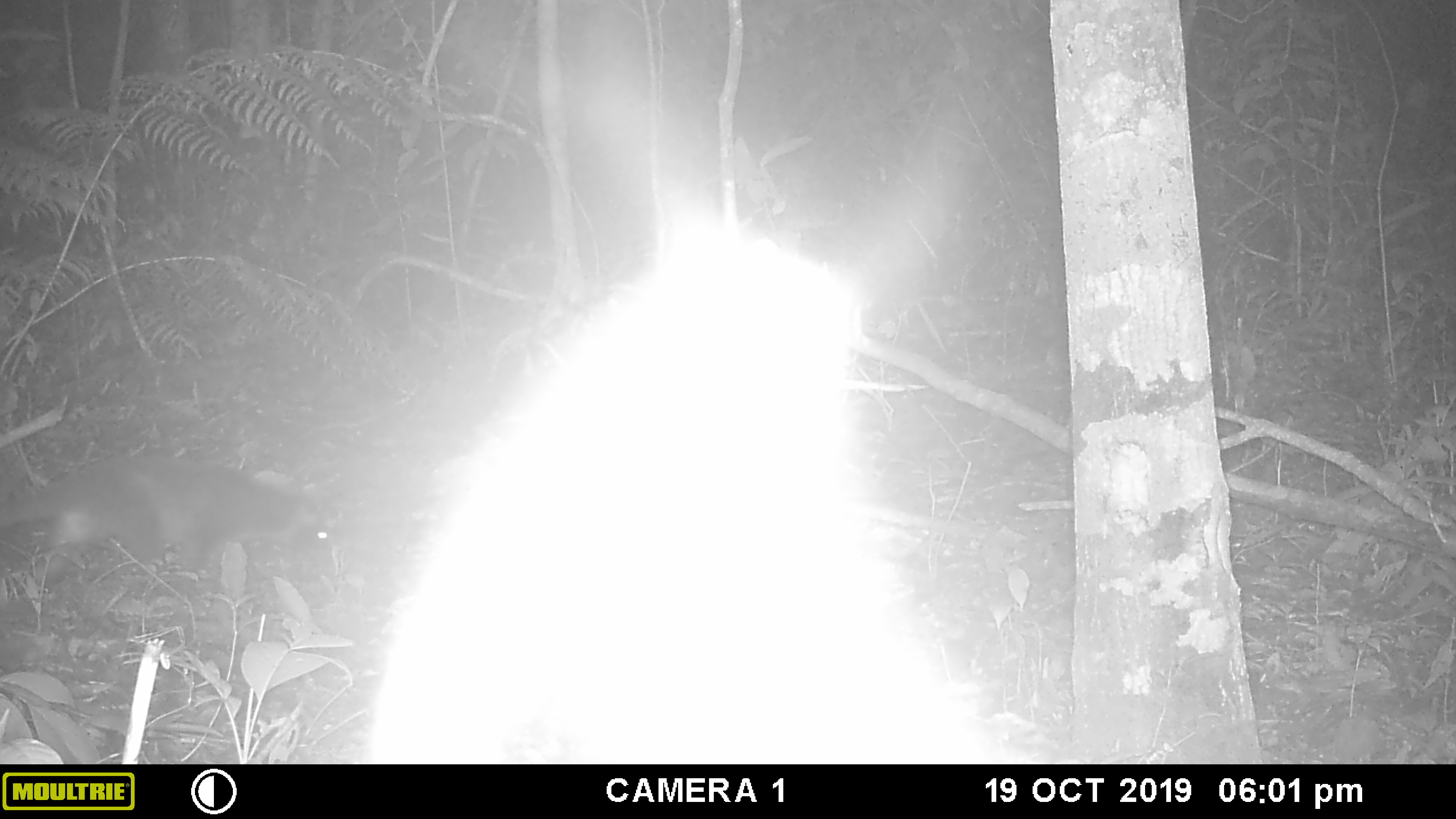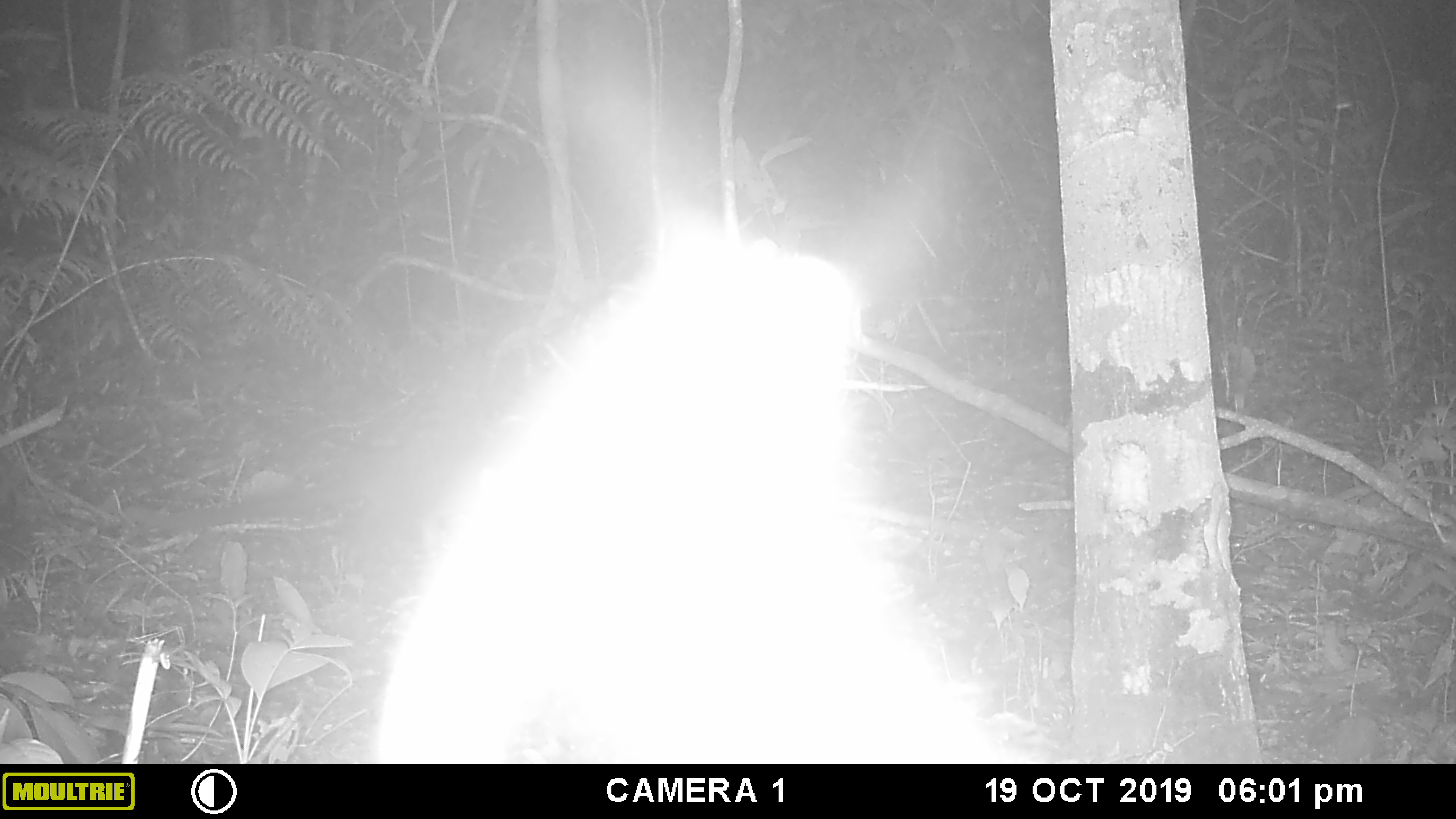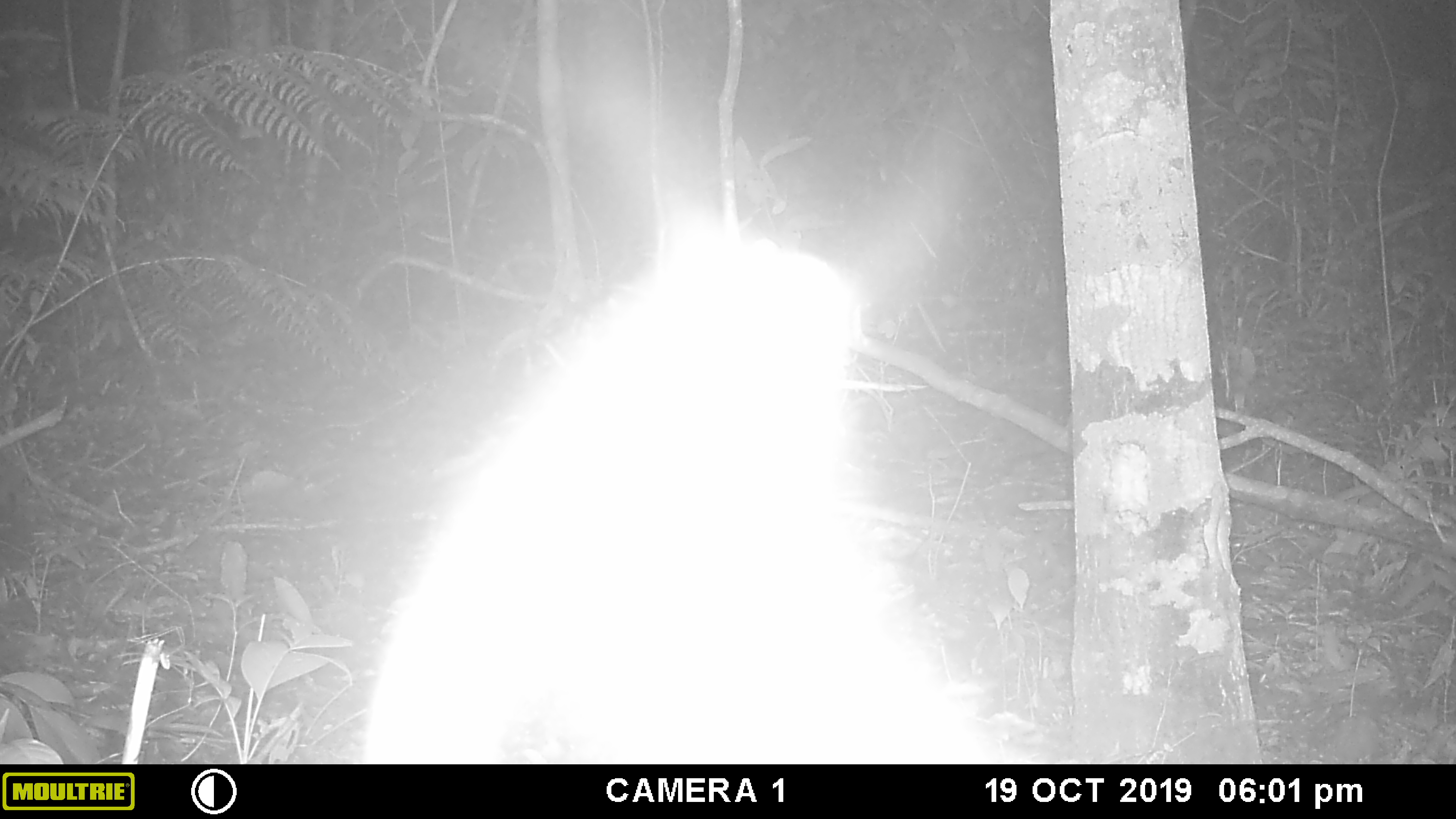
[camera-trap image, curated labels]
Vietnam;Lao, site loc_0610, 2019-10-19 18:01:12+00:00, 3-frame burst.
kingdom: Animalia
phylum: Chordata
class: Mammalia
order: Carnivora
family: Viverridae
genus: Paguma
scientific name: Paguma larvata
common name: masked palm civet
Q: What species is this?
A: Masked palm civet (Paguma larvata).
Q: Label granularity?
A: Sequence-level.